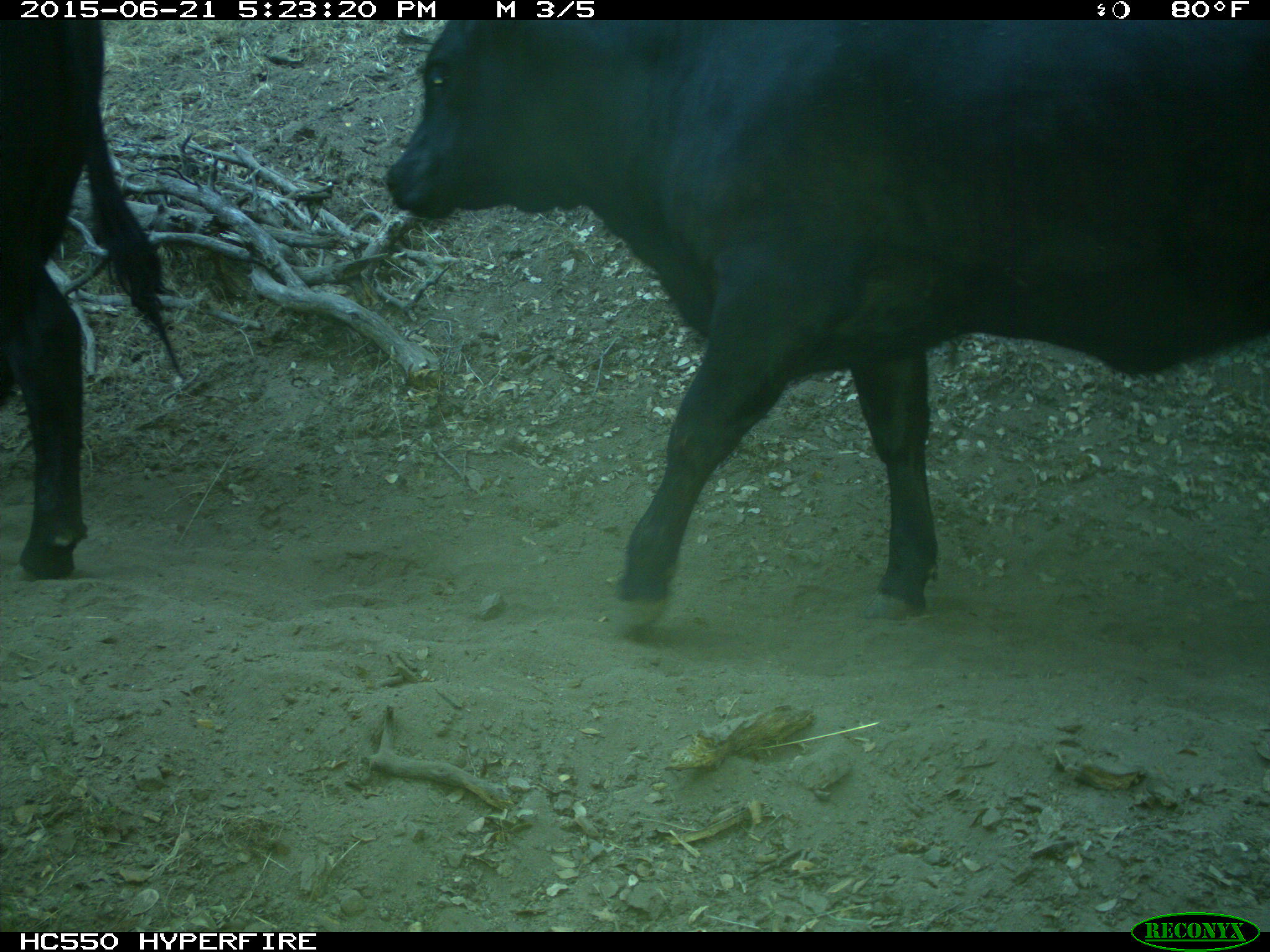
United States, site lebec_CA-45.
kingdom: Animalia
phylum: Chordata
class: Mammalia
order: Artiodactyla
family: Bovidae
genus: Bos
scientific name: Bos taurus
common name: domestic cow